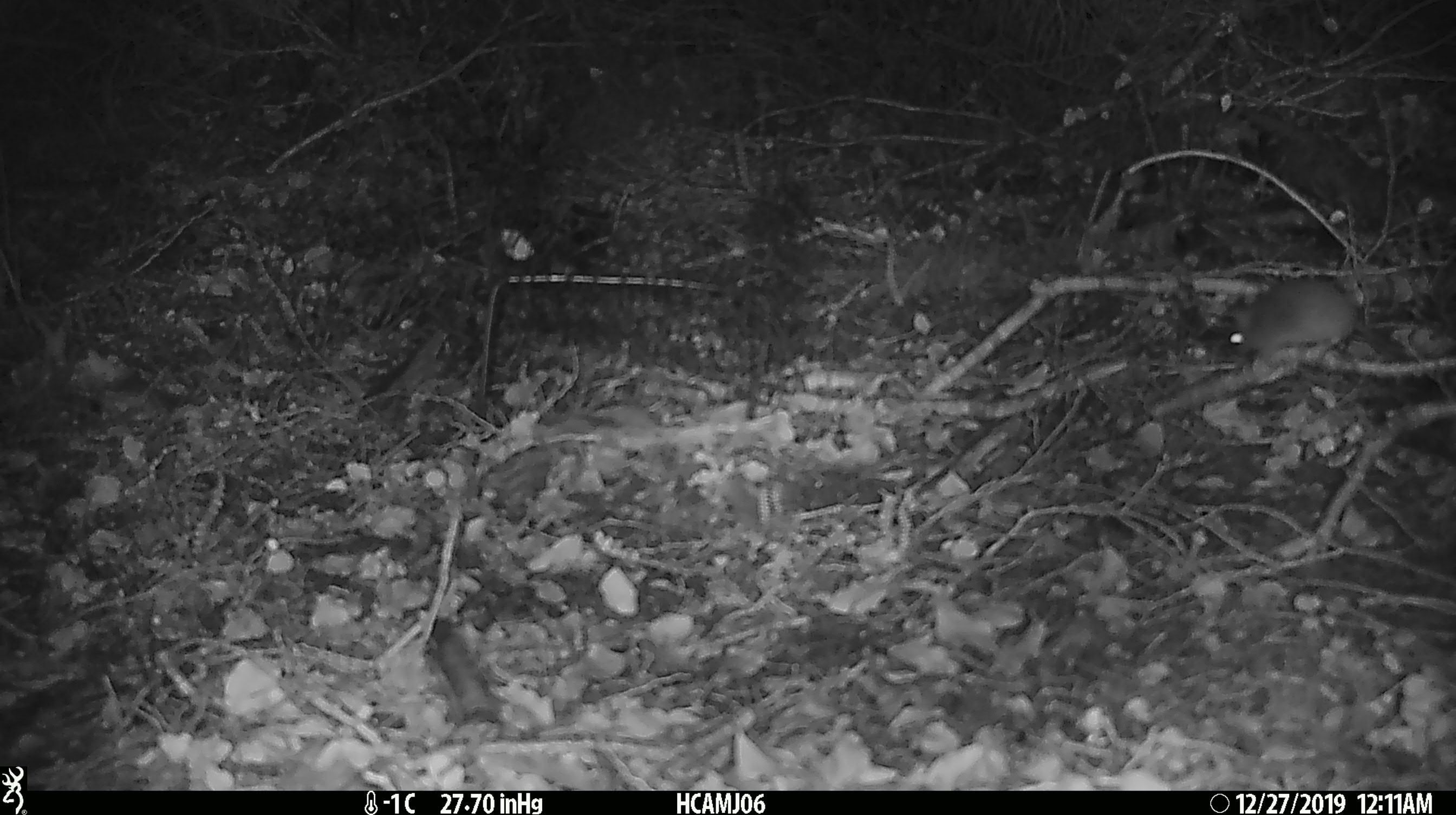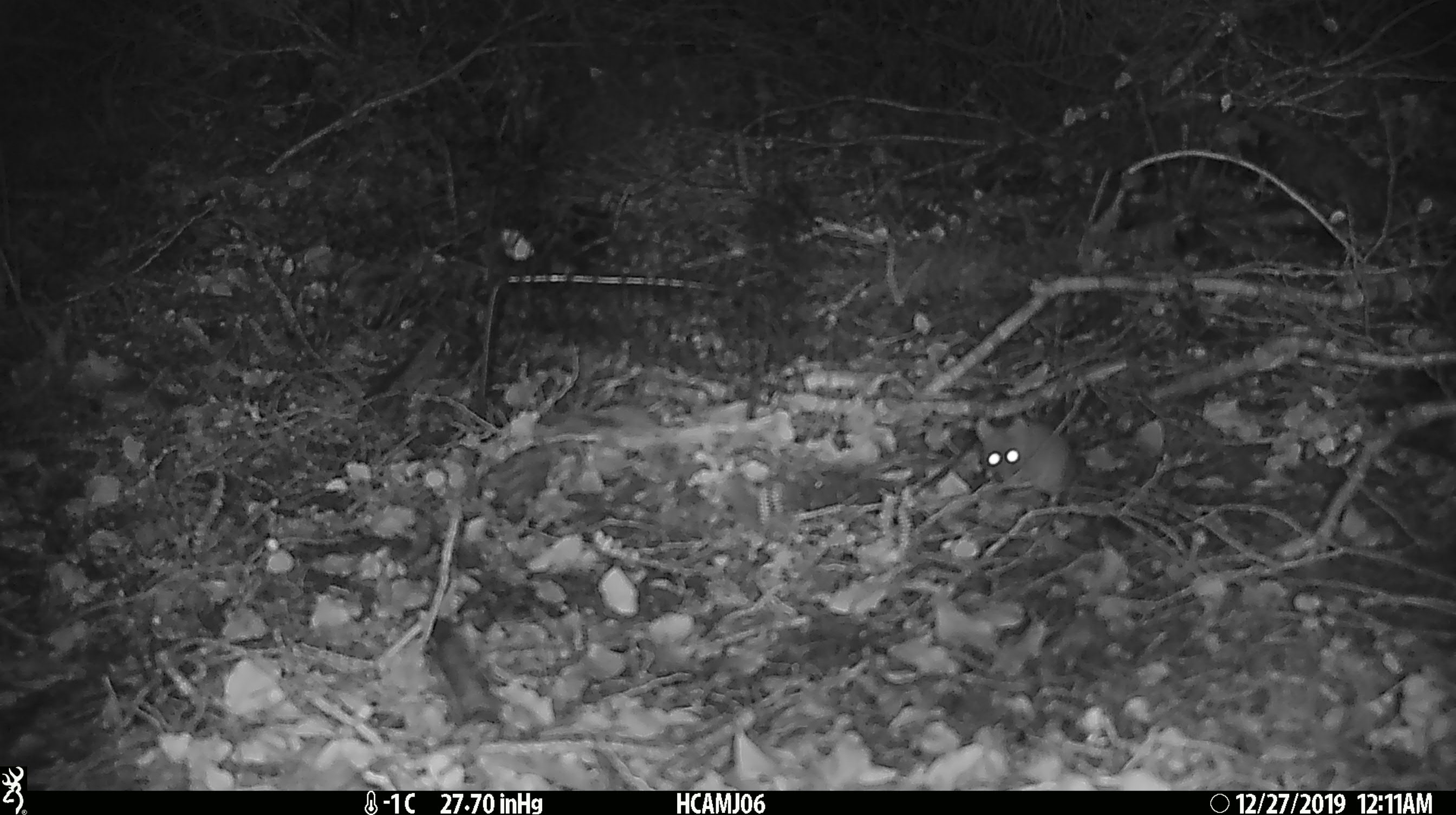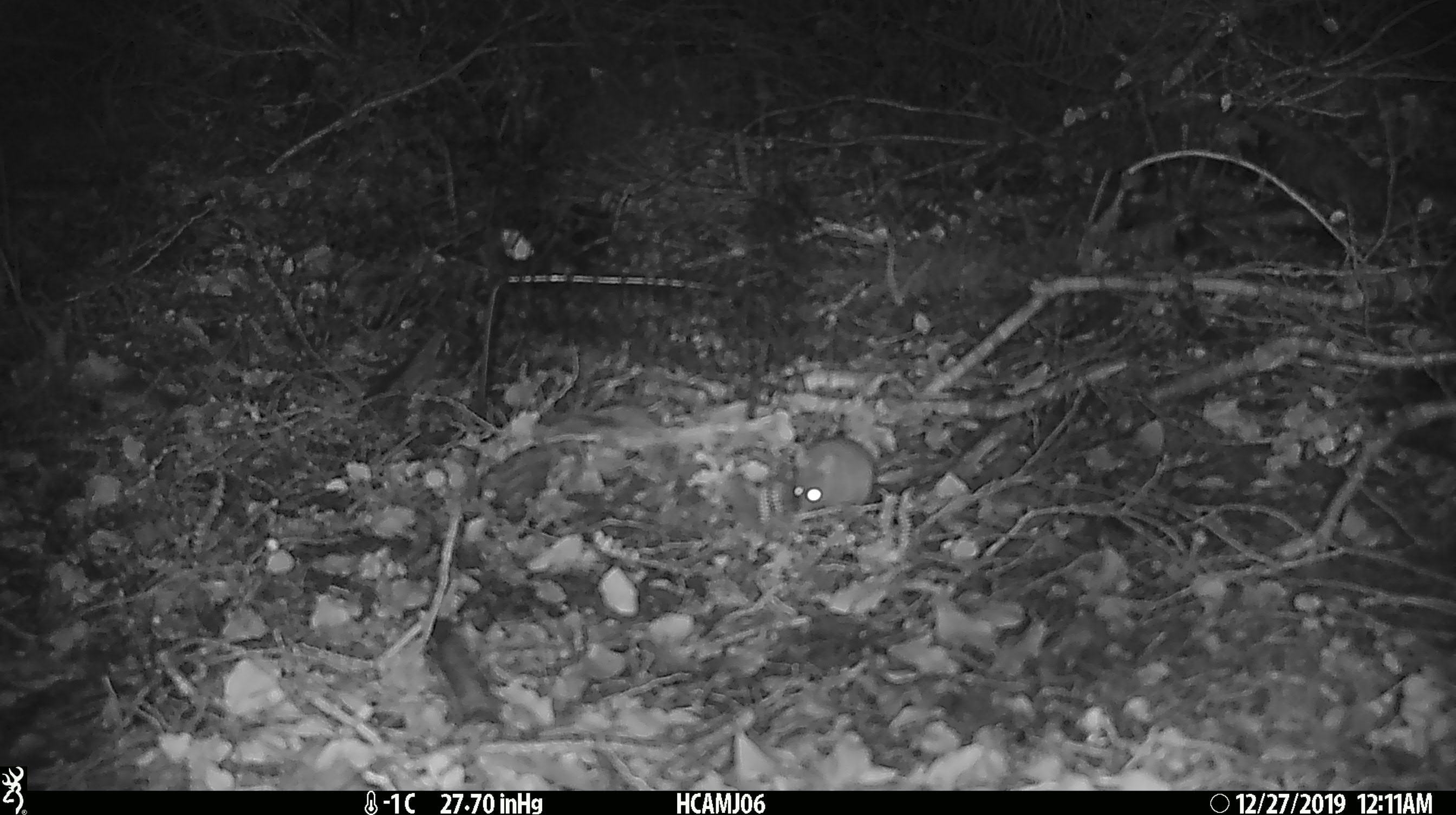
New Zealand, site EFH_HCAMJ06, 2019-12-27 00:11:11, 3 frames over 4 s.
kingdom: Animalia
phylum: Chordata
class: Mammalia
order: Rodentia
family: Muridae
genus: Mus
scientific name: Mus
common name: mouse